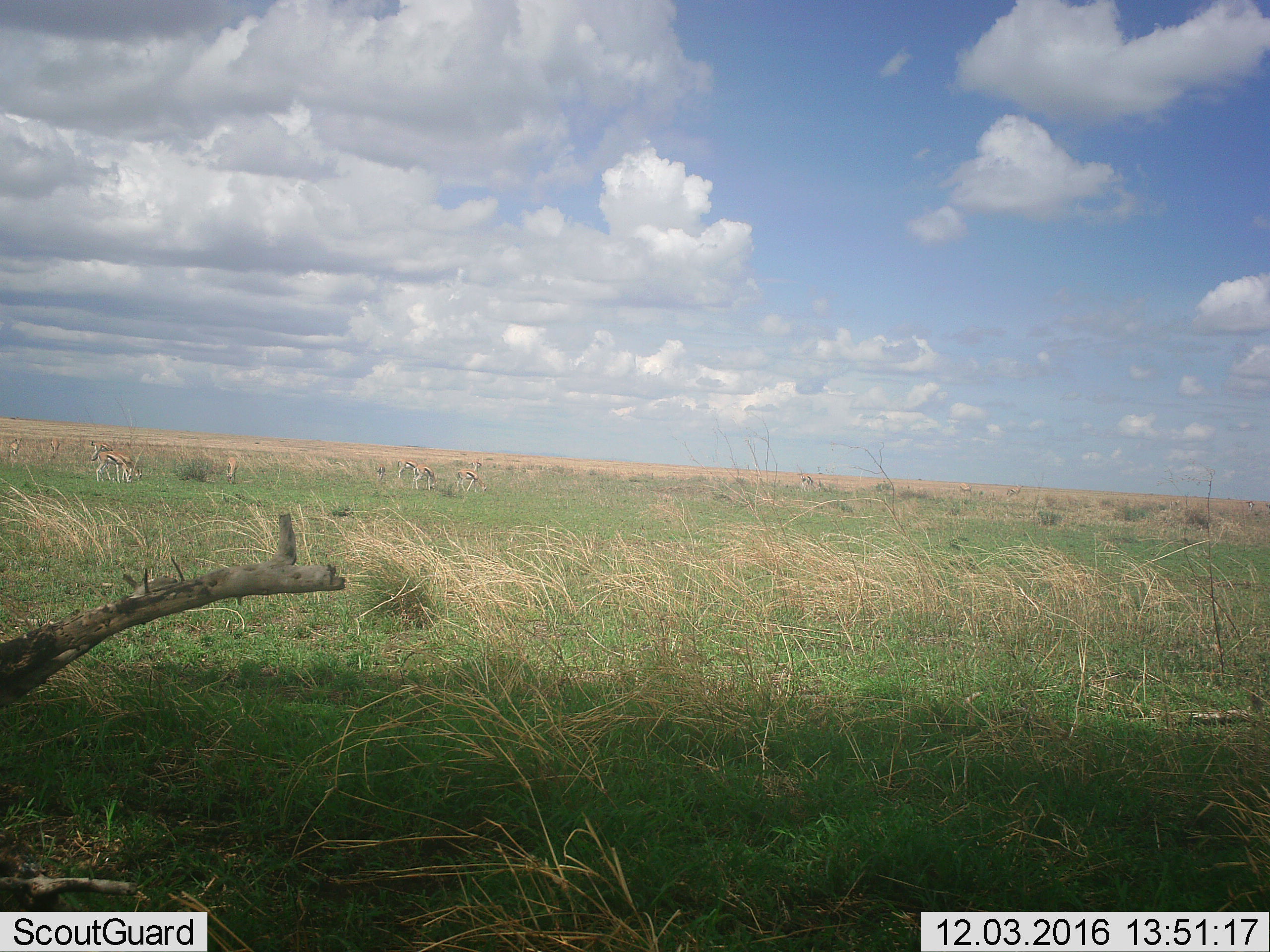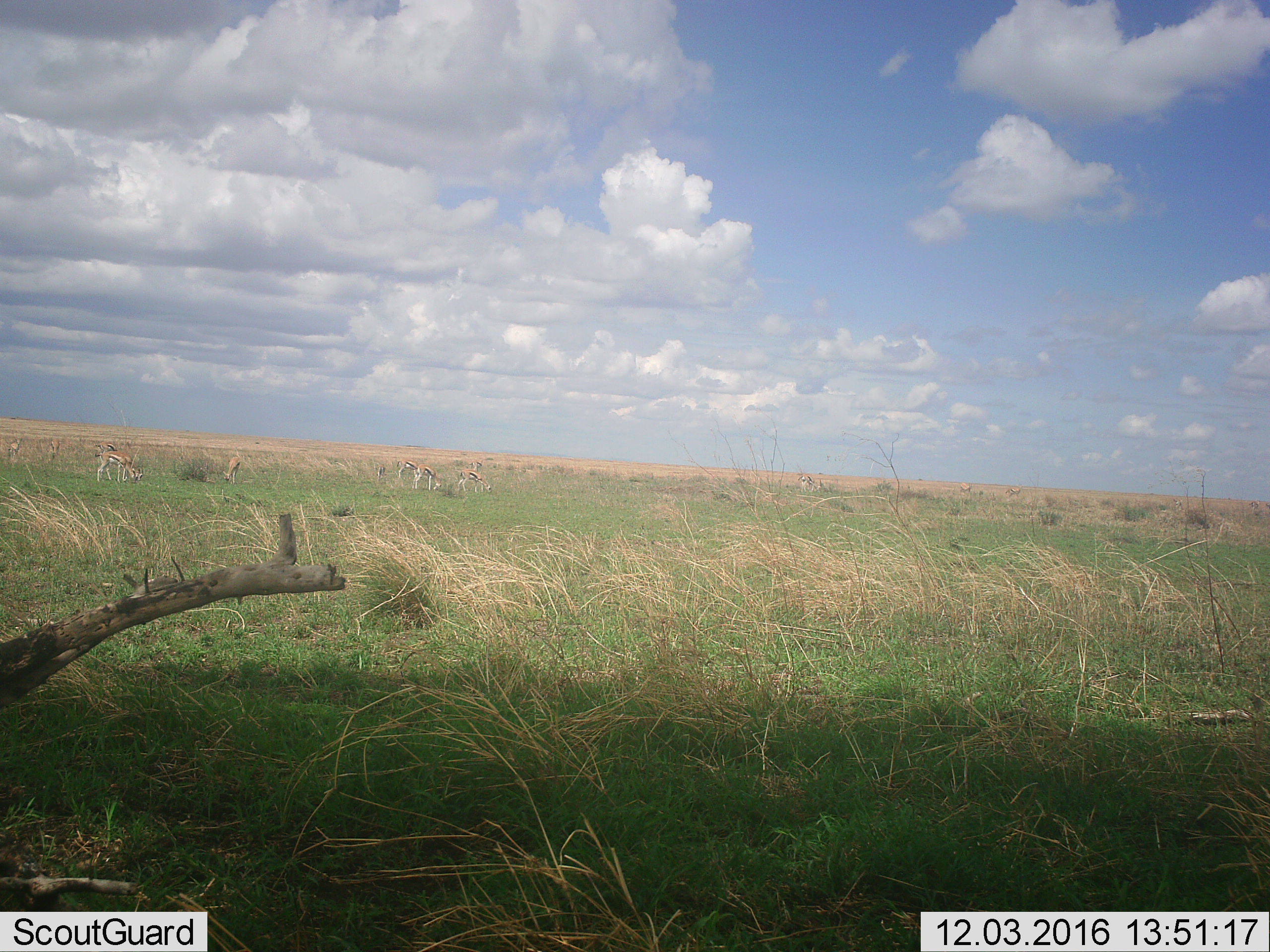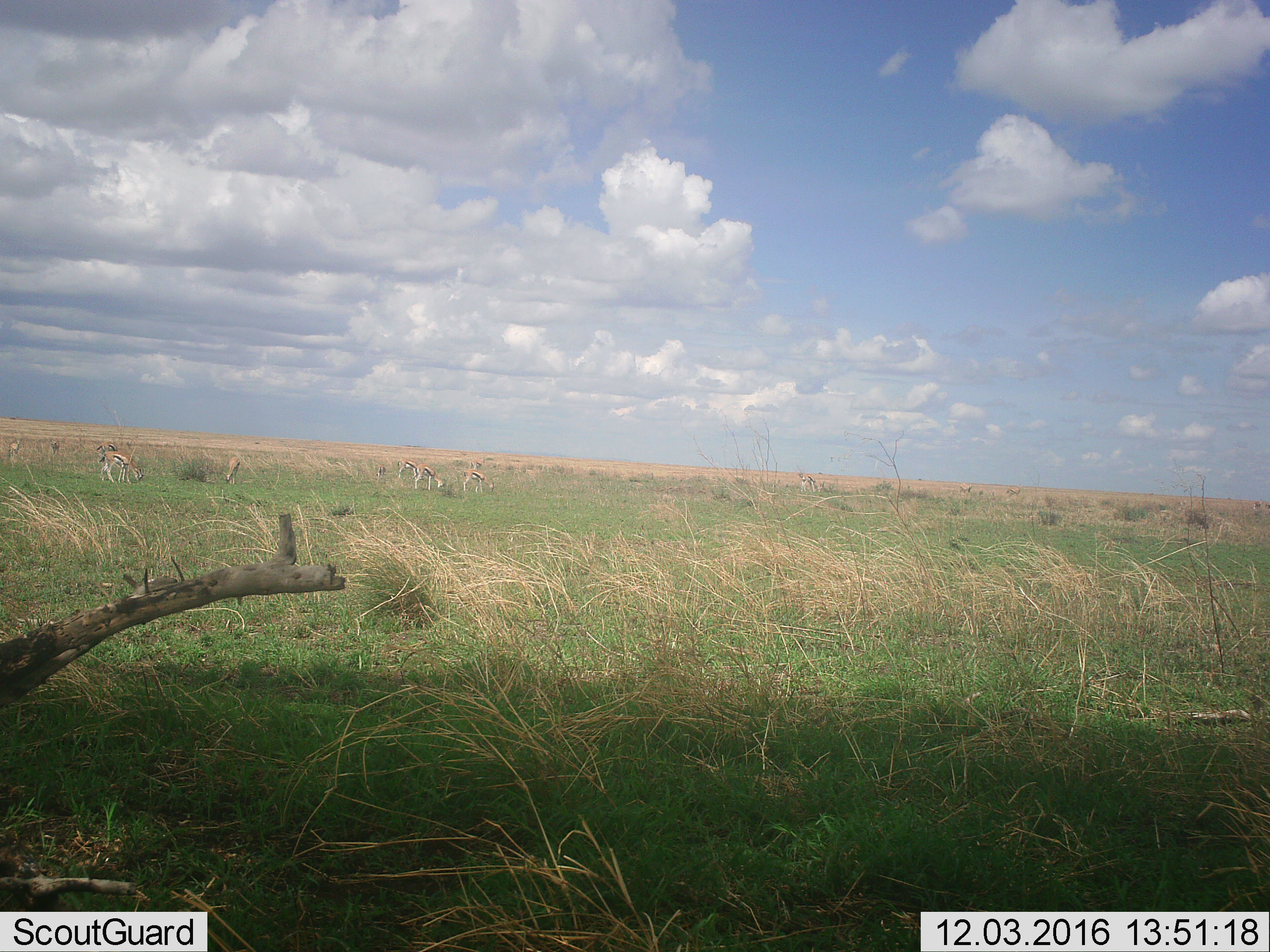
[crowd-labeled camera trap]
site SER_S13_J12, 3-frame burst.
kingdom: Animalia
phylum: Chordata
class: Mammalia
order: Artiodactyla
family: Bovidae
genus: Eudorcas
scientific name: Eudorcas thomsonii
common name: thomson's gazelle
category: gazellethomsons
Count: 11-50.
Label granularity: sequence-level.